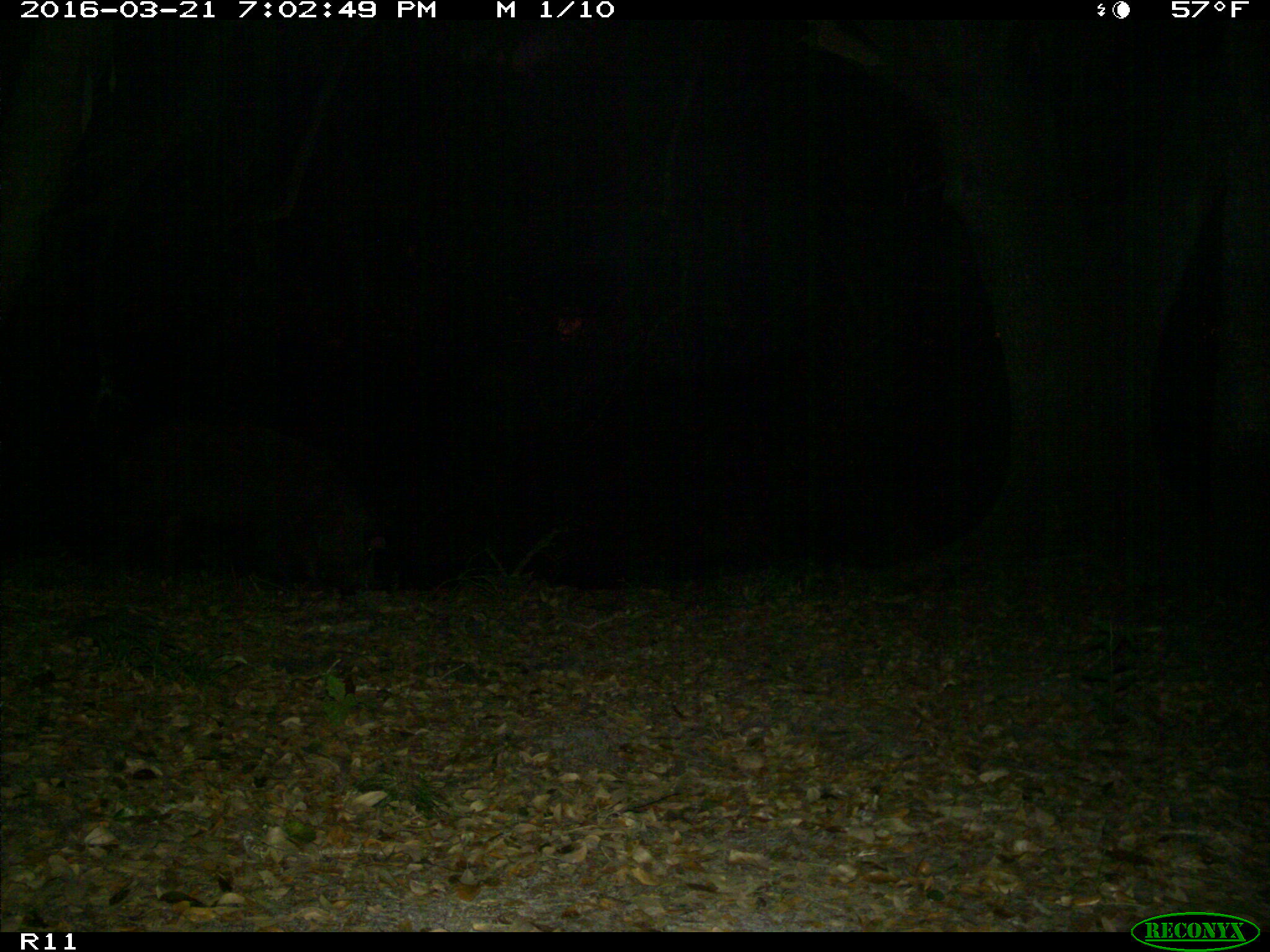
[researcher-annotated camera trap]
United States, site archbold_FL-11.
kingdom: Animalia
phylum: Chordata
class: Mammalia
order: Artiodactyla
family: Suidae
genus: Sus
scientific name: Sus scrofa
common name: wild boar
Sus scrofa (wild boar).